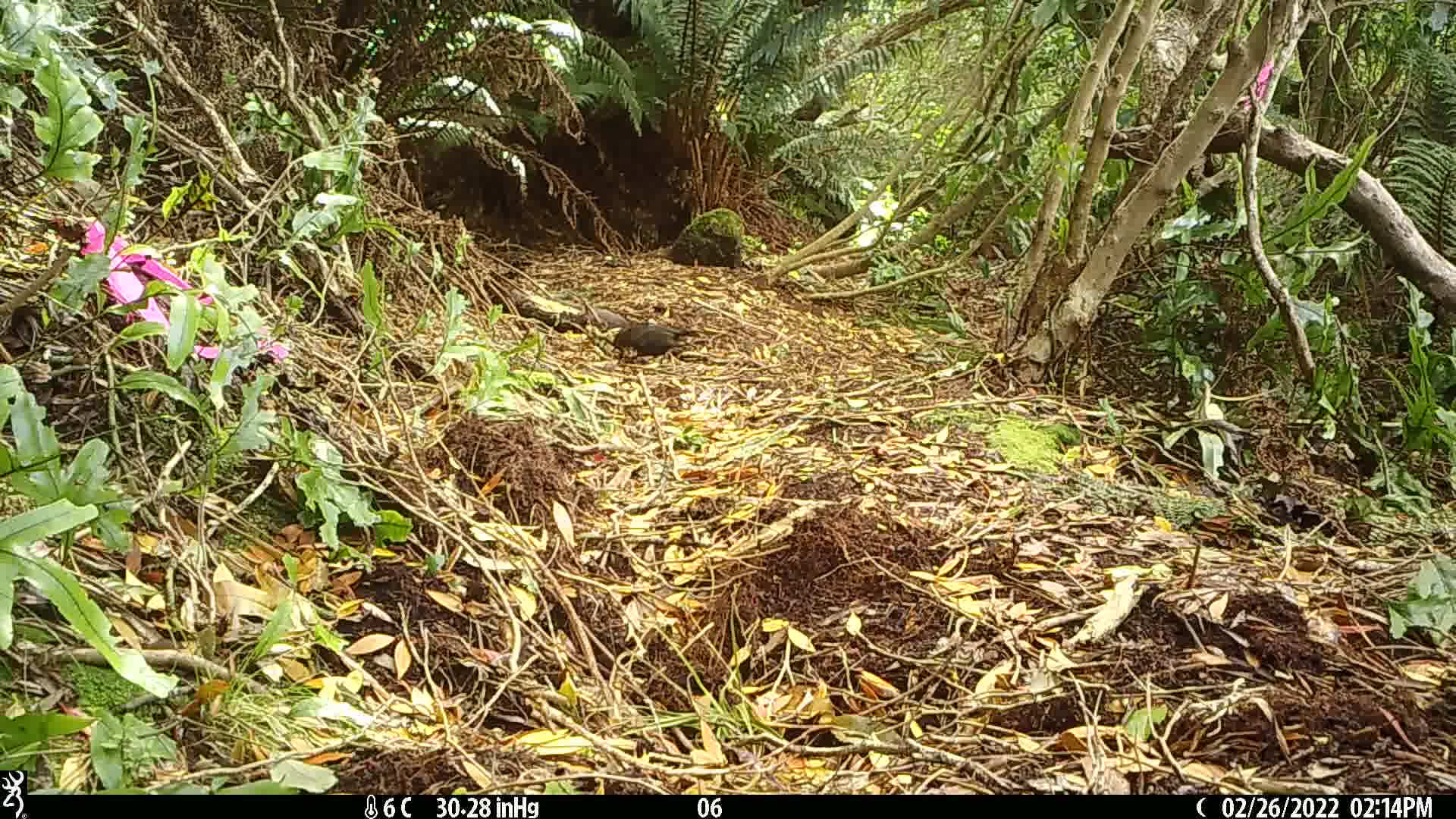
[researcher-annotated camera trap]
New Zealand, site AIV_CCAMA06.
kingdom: Animalia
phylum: Chordata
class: Aves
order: Passeriformes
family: Turdidae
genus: Turdus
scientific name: Turdus merula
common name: eurasian blackbird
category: blackbird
Blackbird (eurasian blackbird) (Turdus merula).